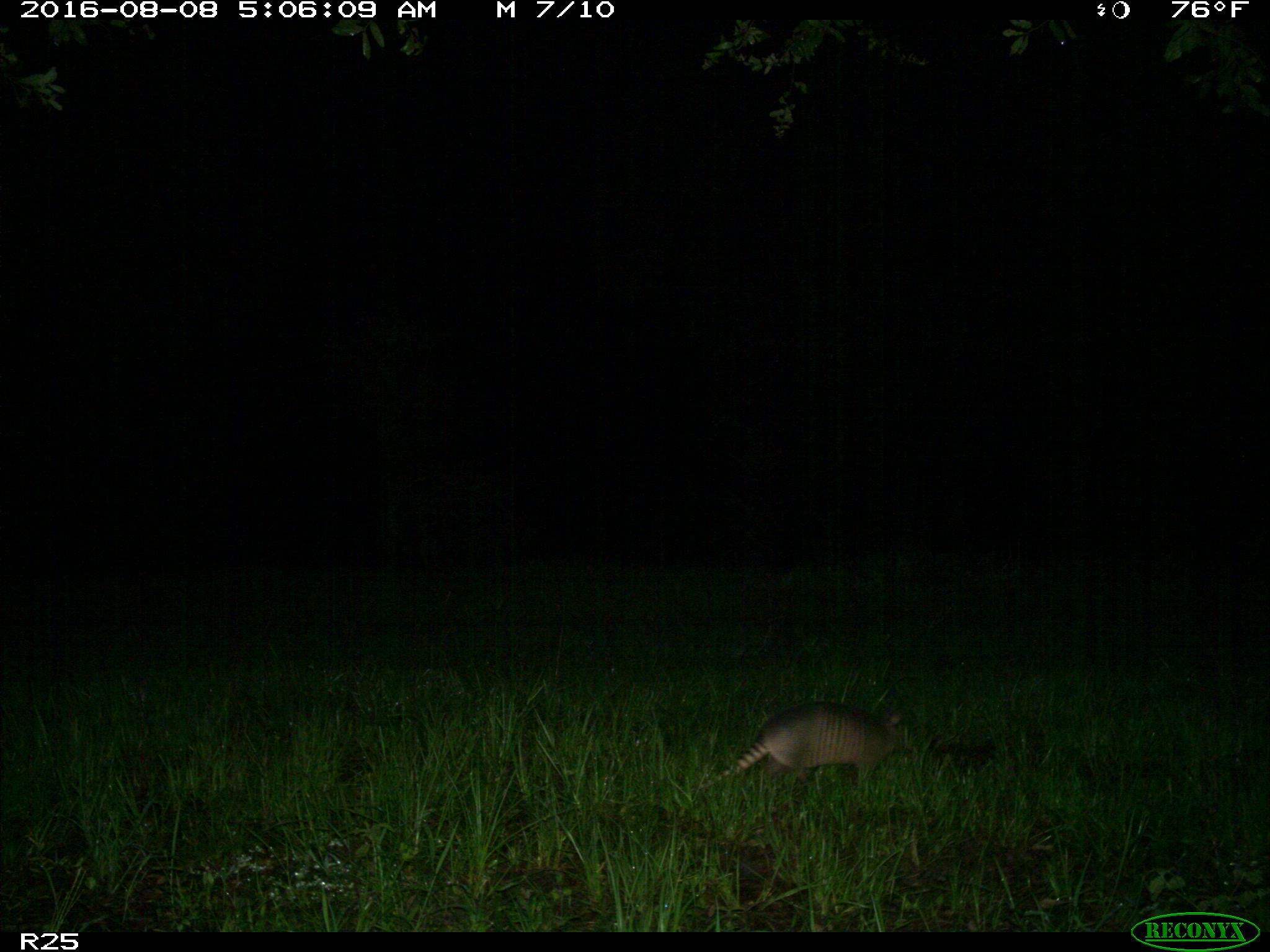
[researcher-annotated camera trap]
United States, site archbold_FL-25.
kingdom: Animalia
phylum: Chordata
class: Mammalia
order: Cingulata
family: Dasypodidae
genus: Dasypus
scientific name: Dasypus novemcinctus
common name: nine-banded armadillo